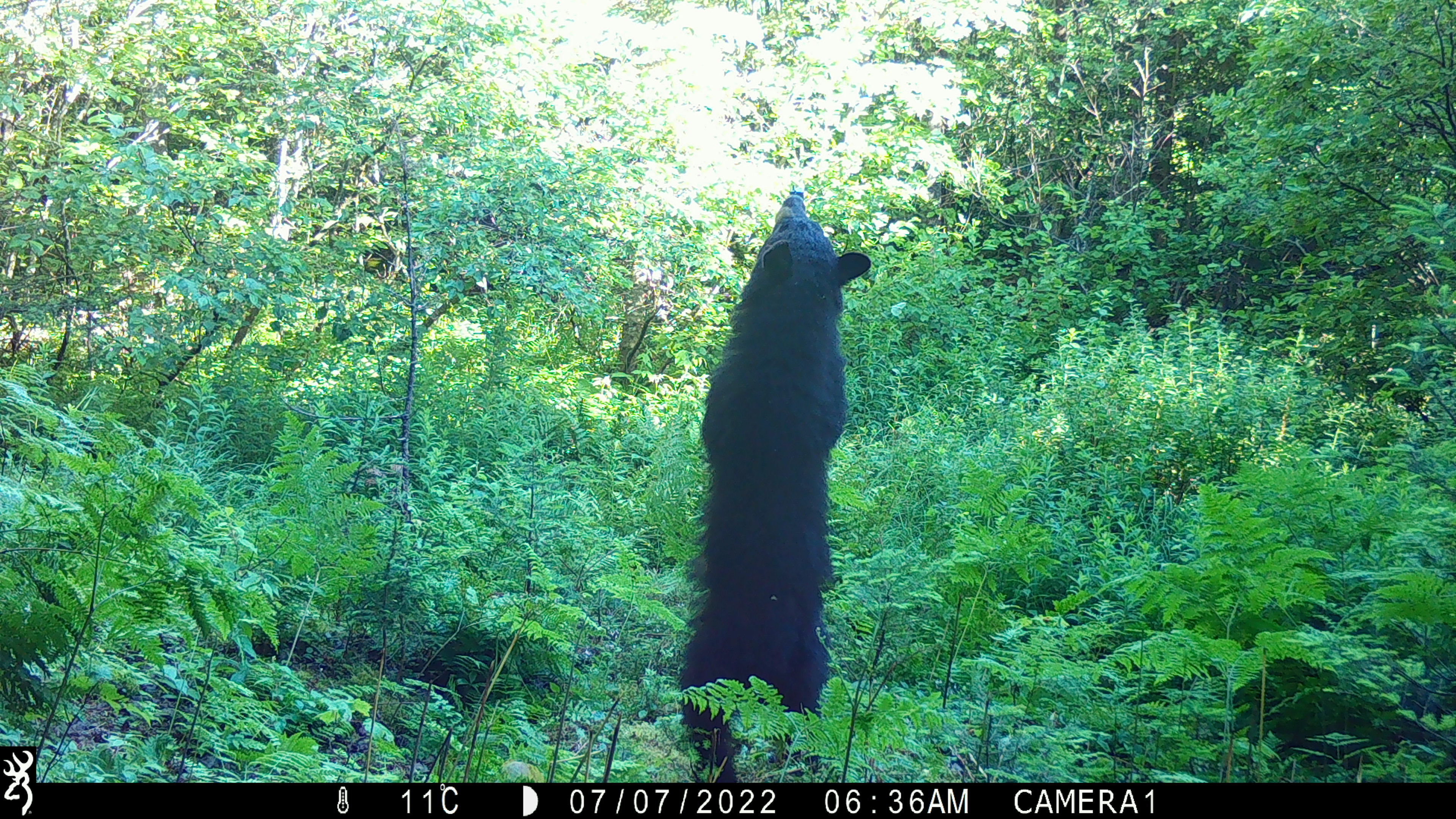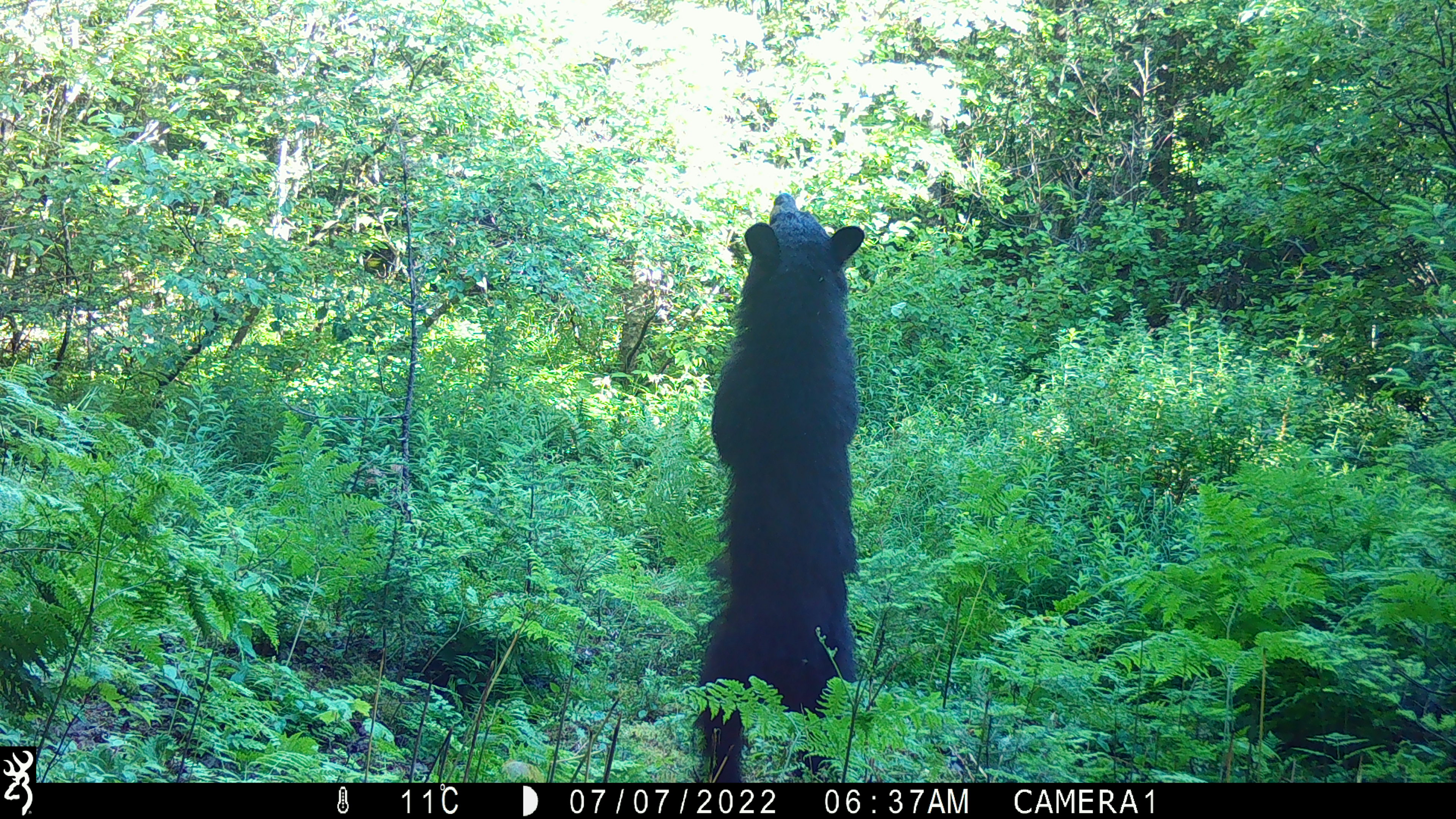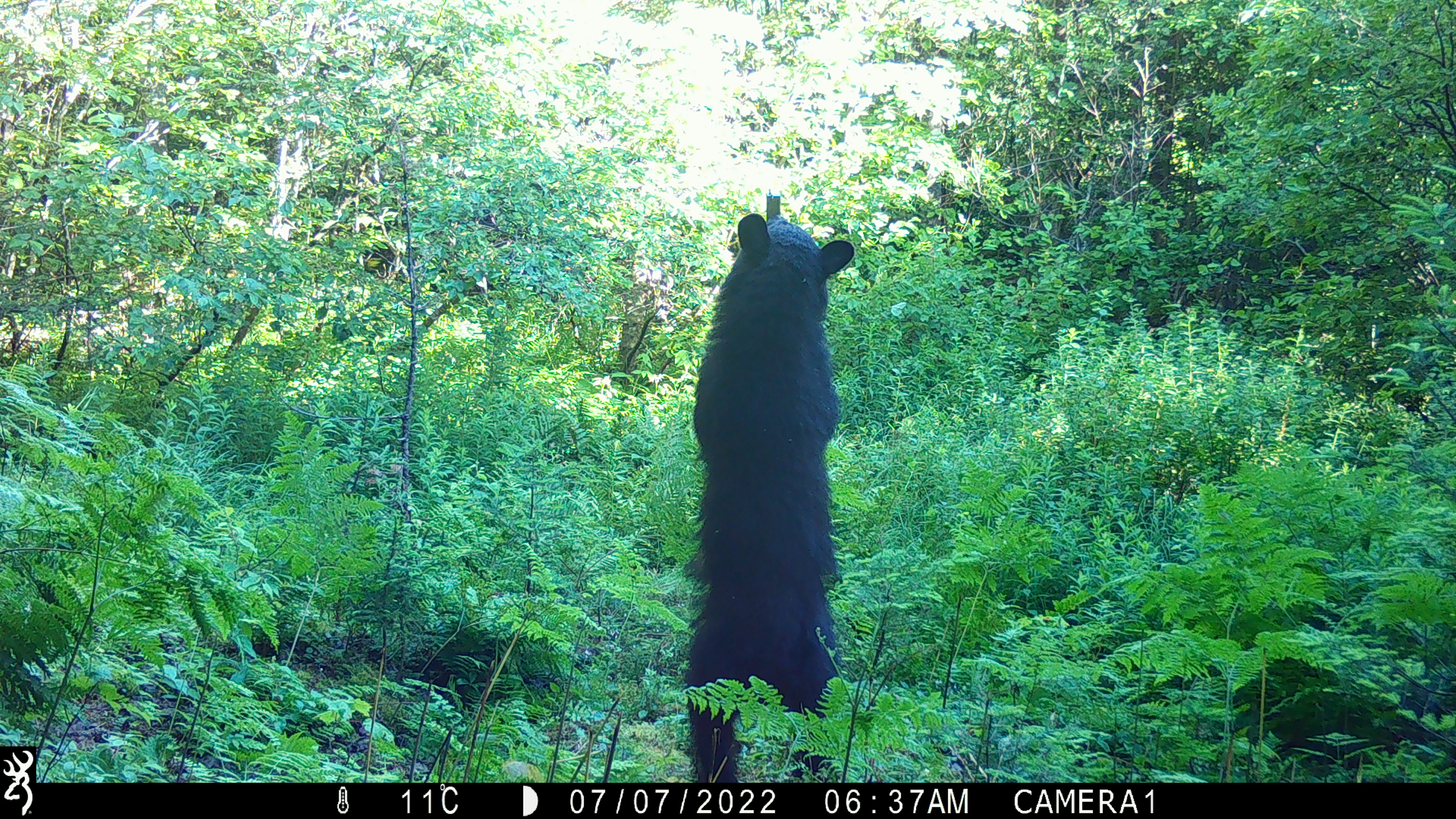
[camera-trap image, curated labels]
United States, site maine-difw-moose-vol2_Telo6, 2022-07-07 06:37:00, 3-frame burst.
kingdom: Animalia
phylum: Chordata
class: Mammalia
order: Carnivora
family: Ursidae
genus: Ursus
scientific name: Ursus americanus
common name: black bear